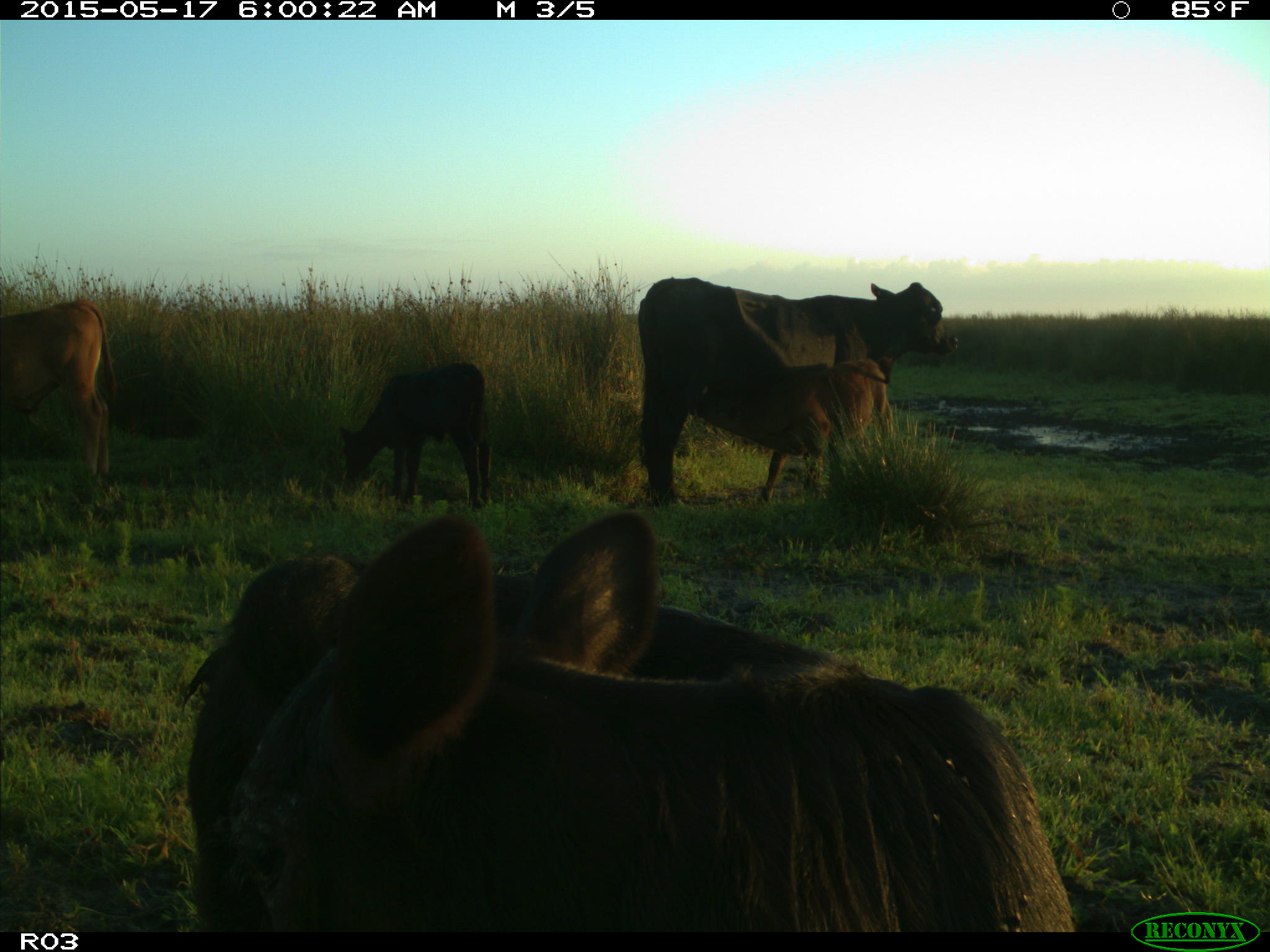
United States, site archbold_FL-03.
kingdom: Animalia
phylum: Chordata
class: Mammalia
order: Artiodactyla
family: Bovidae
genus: Bos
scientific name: Bos taurus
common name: domestic cow